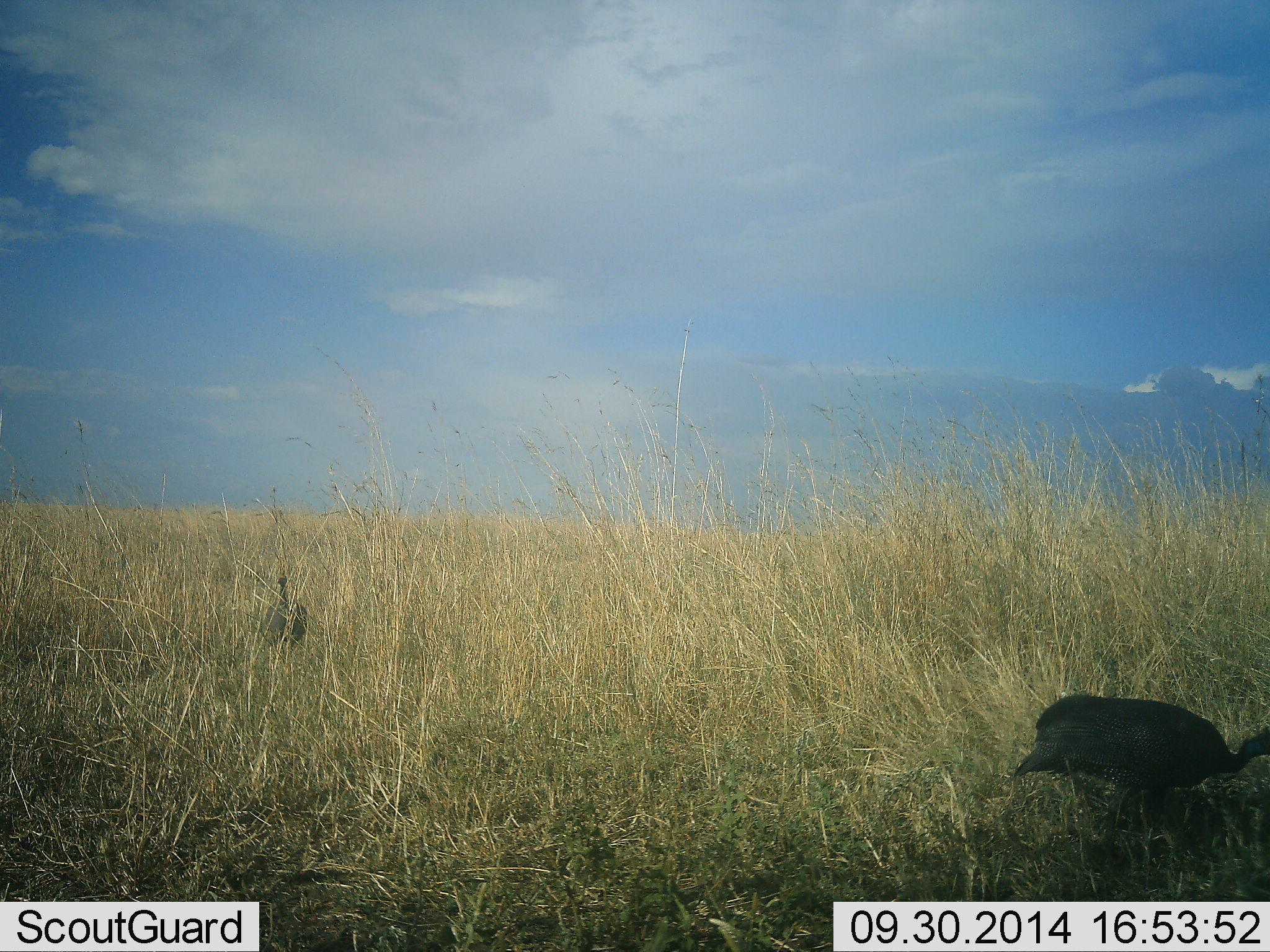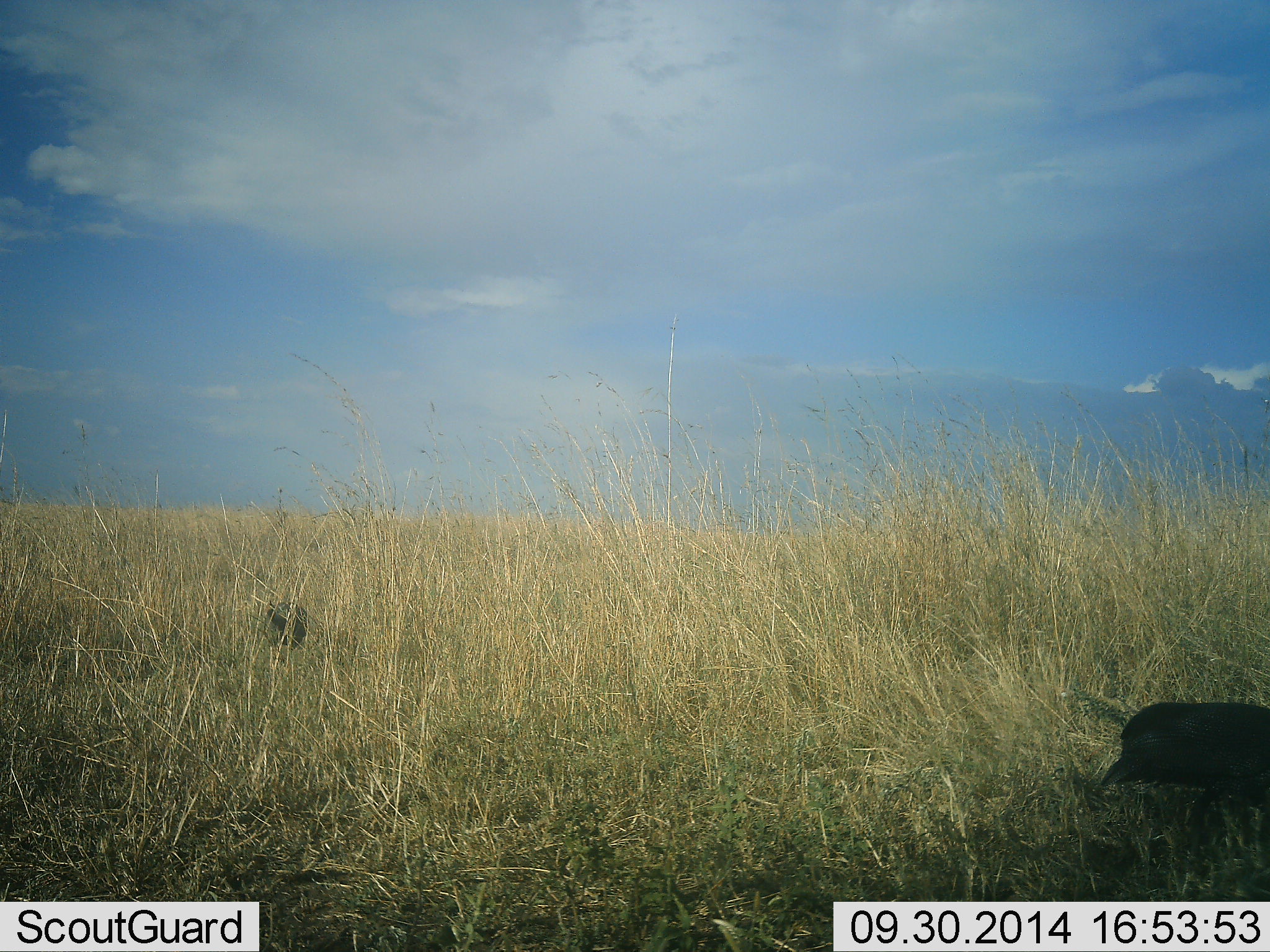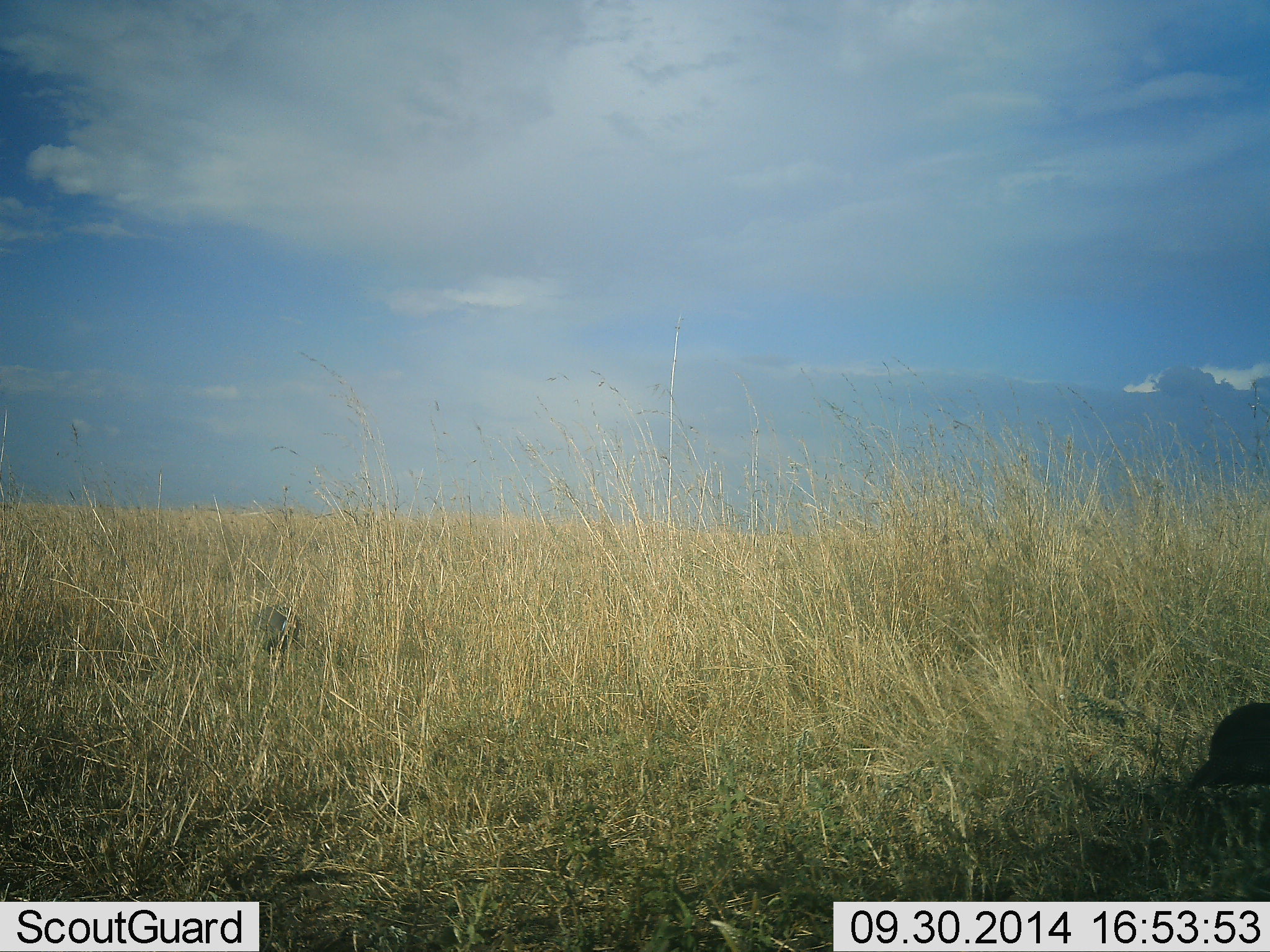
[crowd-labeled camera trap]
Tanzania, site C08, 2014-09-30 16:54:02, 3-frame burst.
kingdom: Animalia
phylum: Chordata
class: Aves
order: Galliformes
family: Numididae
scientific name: Numididae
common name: guinea fowl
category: guineafowl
Guineafowl (guinea fowl) (Numididae), count 2. Behavior (volunteer vote fractions): standing 27%, resting 0%, moving 73%, interacting 0%. Young present (vote fraction): 0%. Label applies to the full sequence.